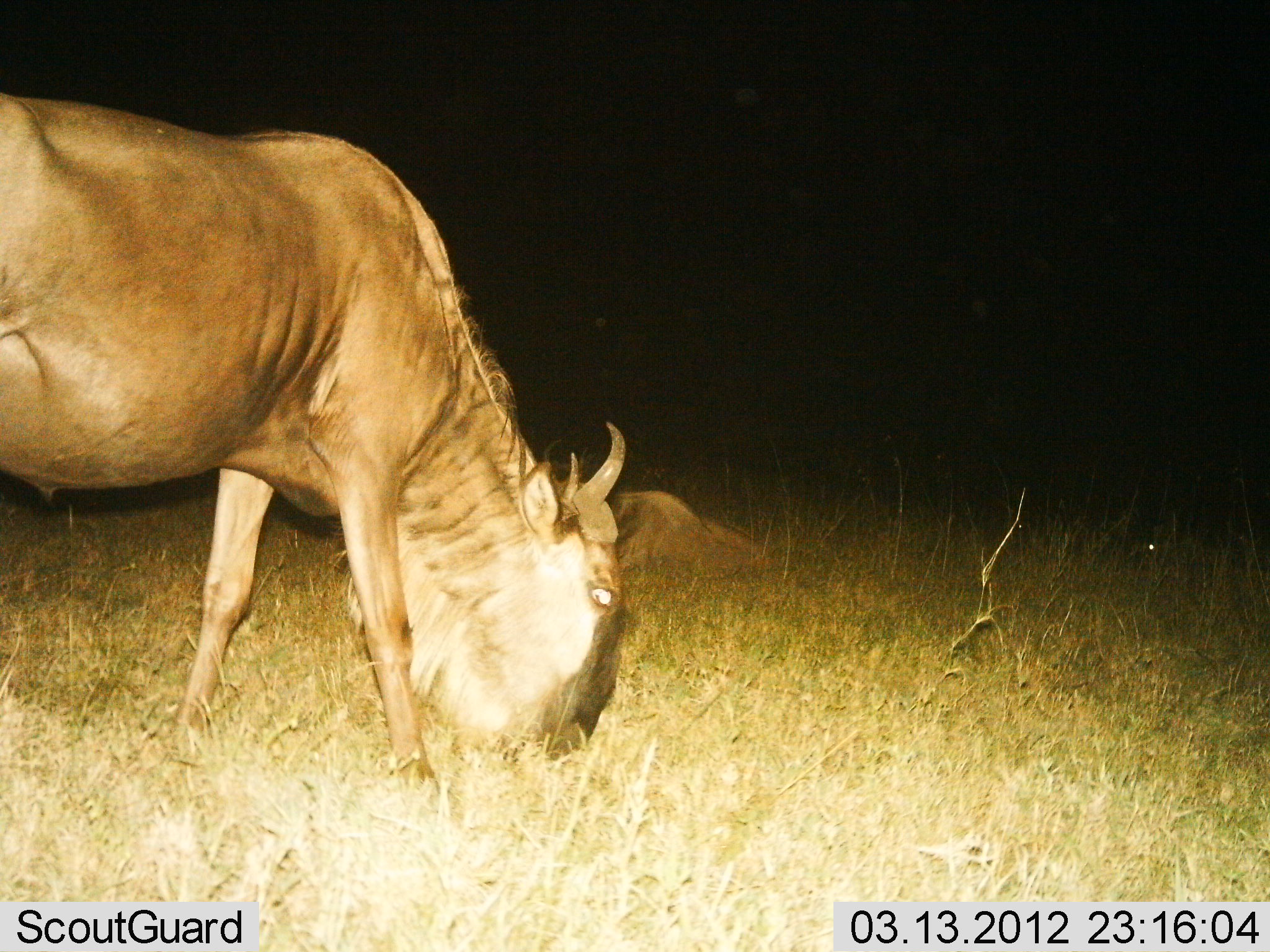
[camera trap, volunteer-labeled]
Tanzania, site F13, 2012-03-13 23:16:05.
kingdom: Animalia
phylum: Chordata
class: Mammalia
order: Artiodactyla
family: Bovidae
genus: Connochaetes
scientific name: Connochaetes taurinus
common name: blue wildebeest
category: wildebeest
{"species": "wildebeest (blue wildebeest) (Connochaetes taurinus)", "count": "2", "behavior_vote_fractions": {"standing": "18%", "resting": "65%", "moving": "0%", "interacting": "0%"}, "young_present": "6%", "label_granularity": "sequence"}